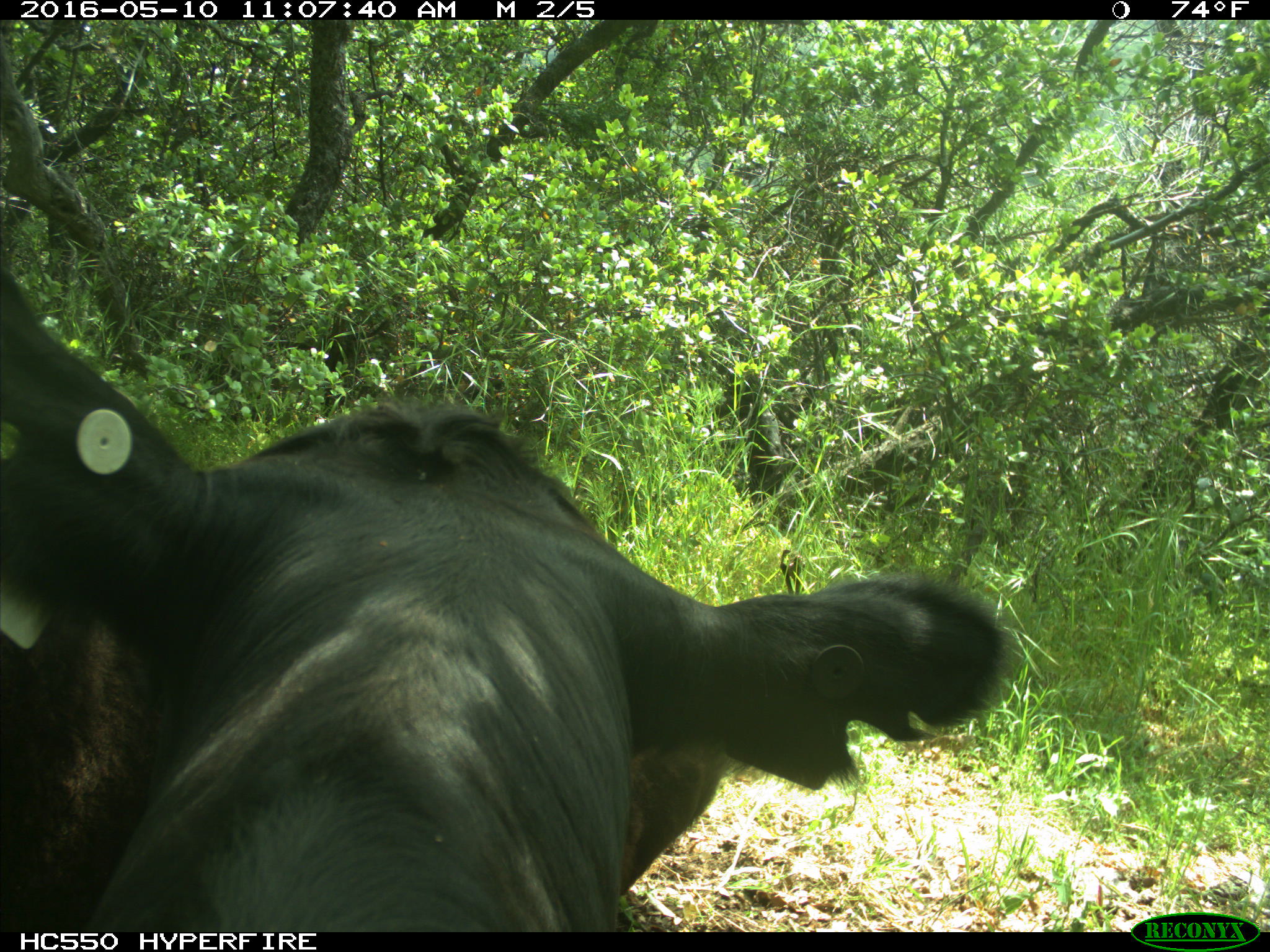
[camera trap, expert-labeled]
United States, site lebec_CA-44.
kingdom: Animalia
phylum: Chordata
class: Mammalia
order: Artiodactyla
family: Bovidae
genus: Bos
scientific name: Bos taurus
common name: domestic cow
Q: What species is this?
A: Bos taurus (domestic cow).